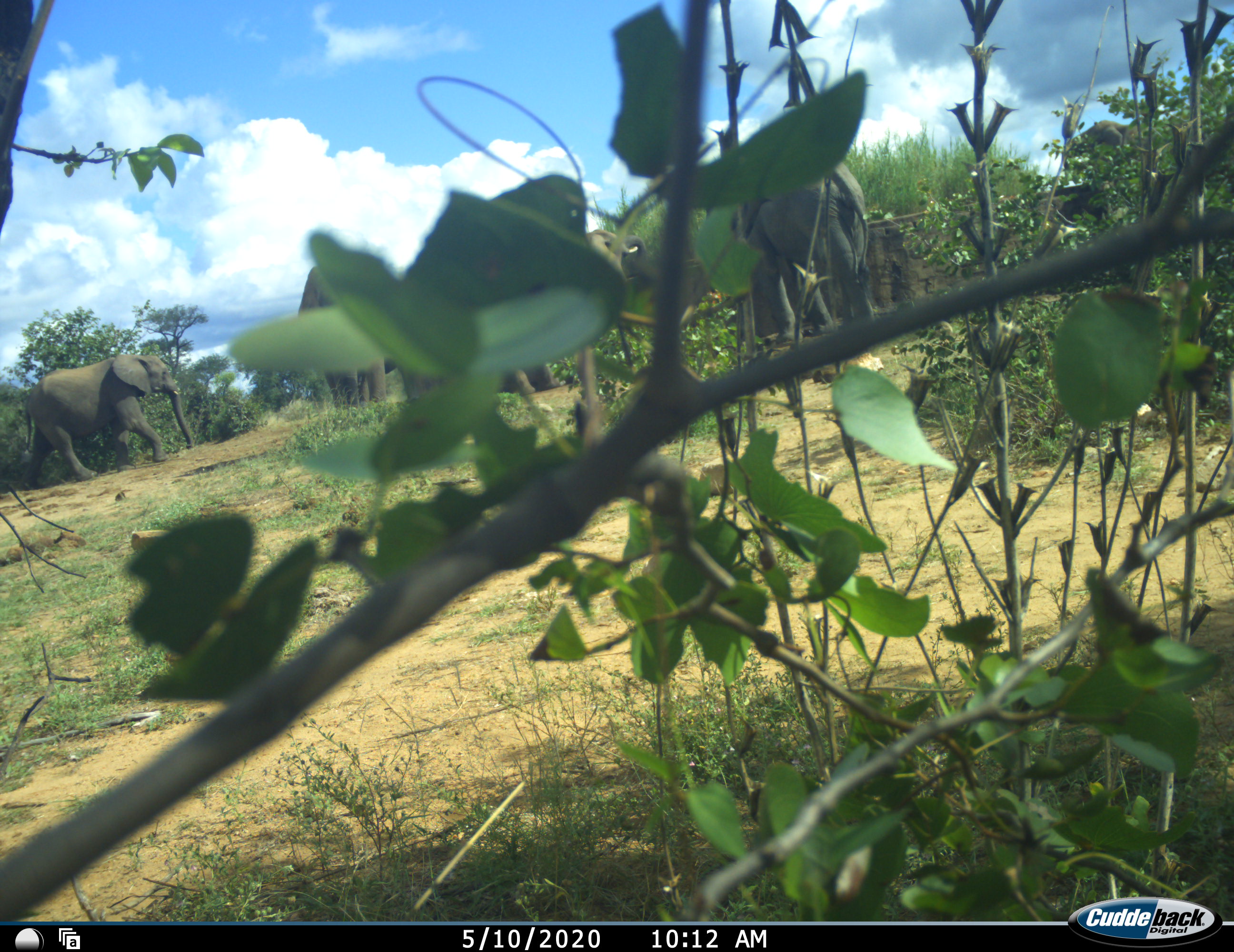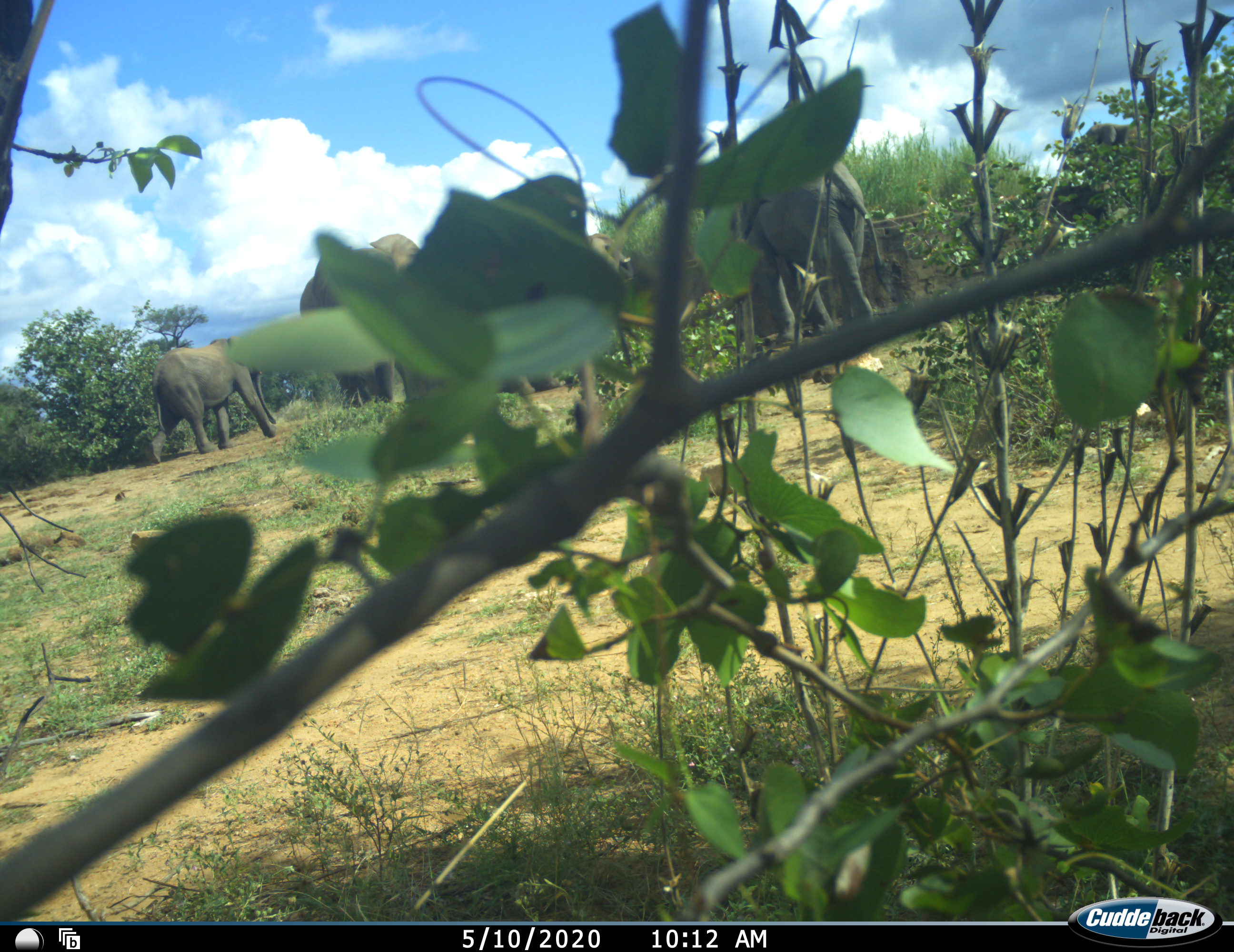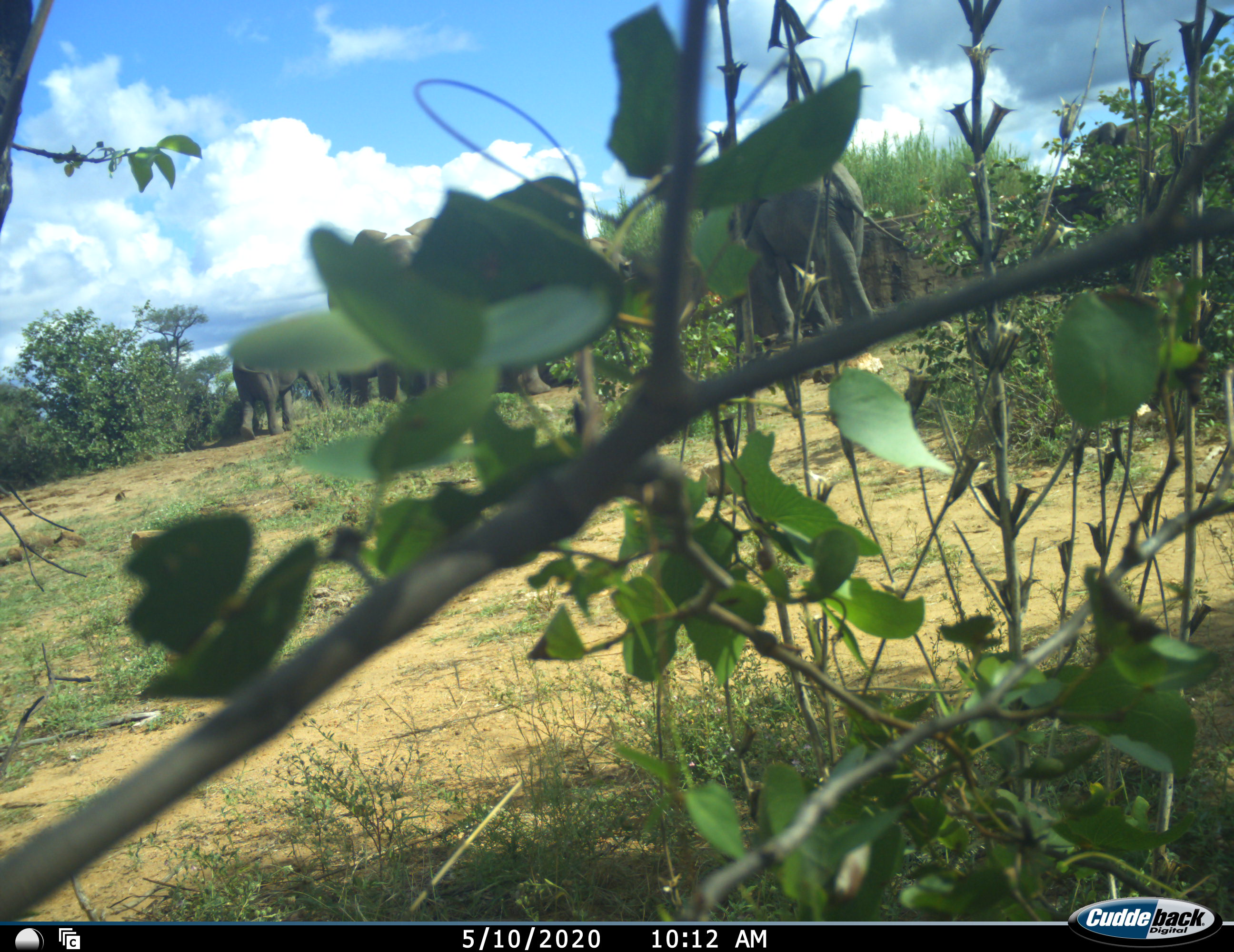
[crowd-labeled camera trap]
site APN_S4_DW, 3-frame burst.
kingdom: Animalia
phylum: Chordata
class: Mammalia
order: Proboscidea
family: Elephantidae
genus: Loxodonta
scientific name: Loxodonta africana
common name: african bush elephant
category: elephant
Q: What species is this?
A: Elephant (african bush elephant) (Loxodonta africana).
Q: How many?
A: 5.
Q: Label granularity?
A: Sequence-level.